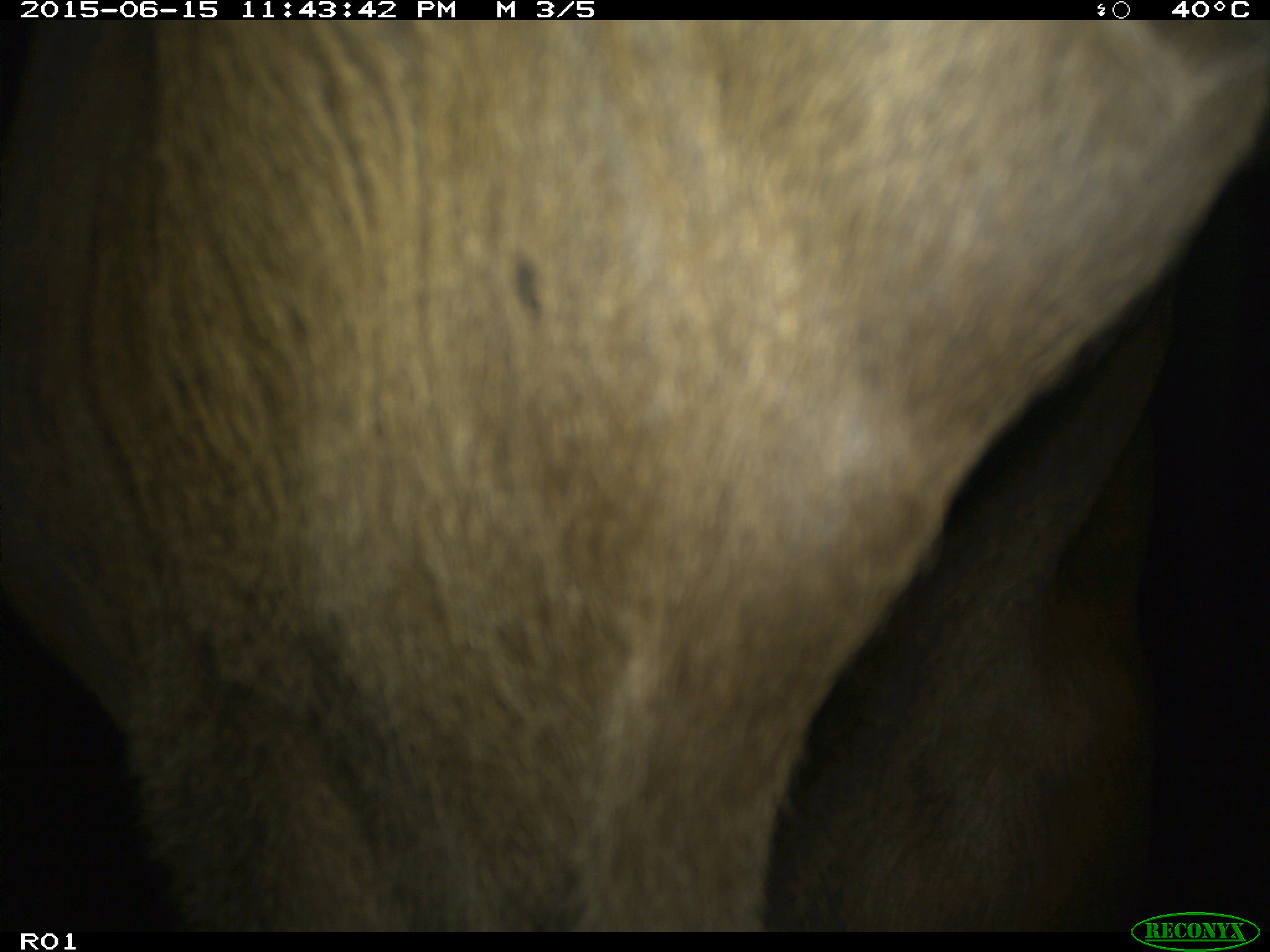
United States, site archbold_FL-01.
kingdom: Animalia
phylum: Chordata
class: Mammalia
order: Artiodactyla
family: Bovidae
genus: Bos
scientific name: Bos taurus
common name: domestic cow